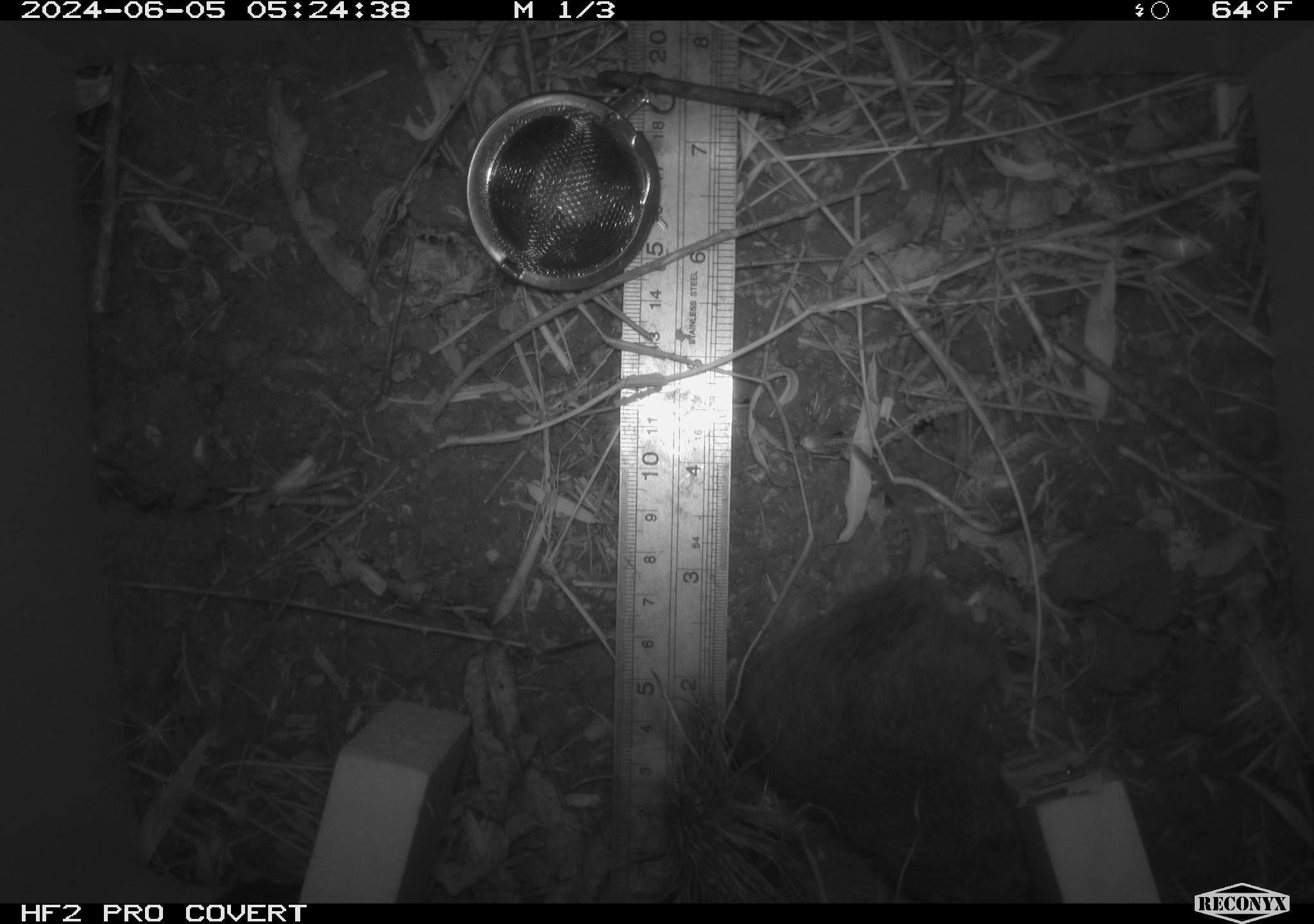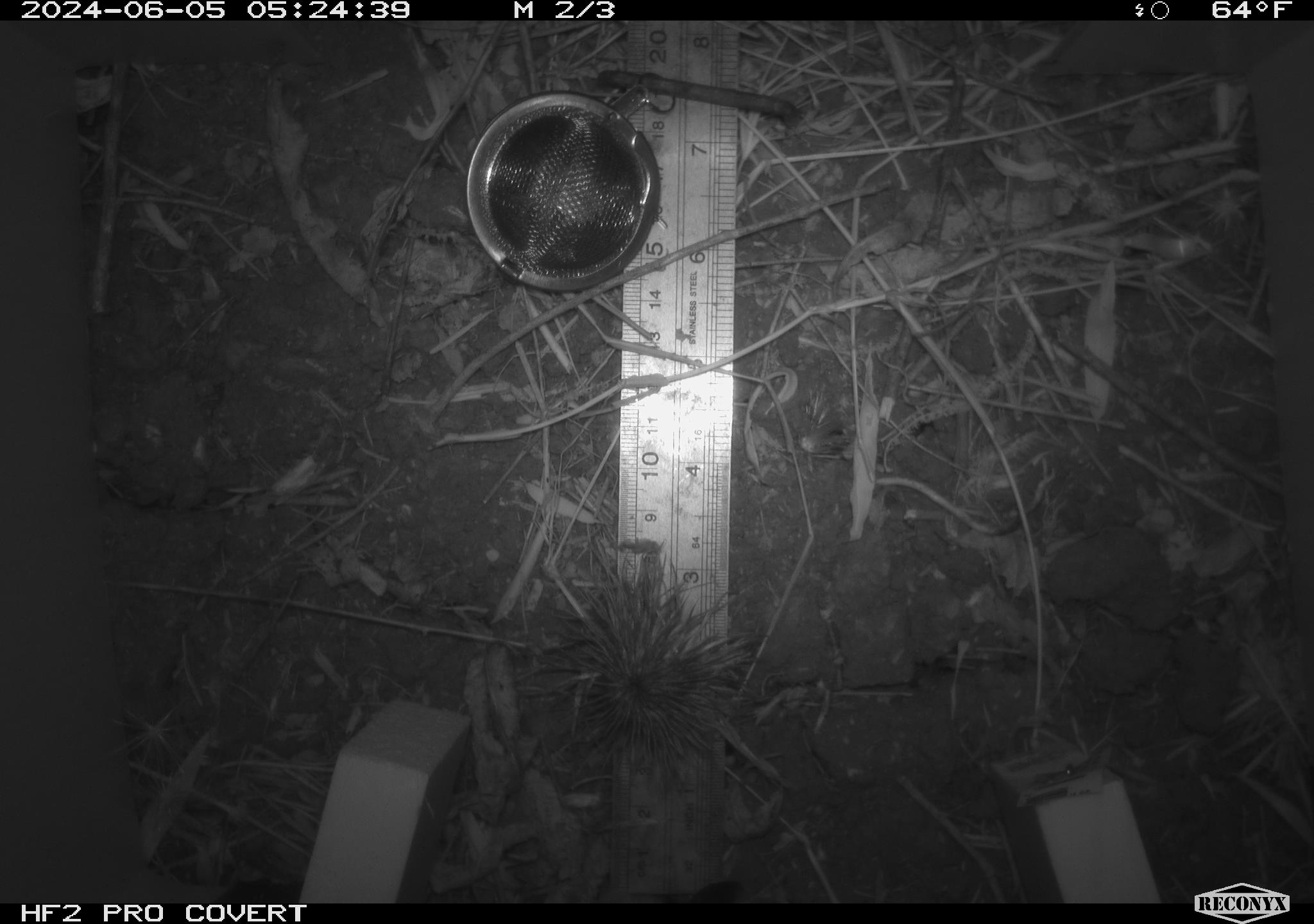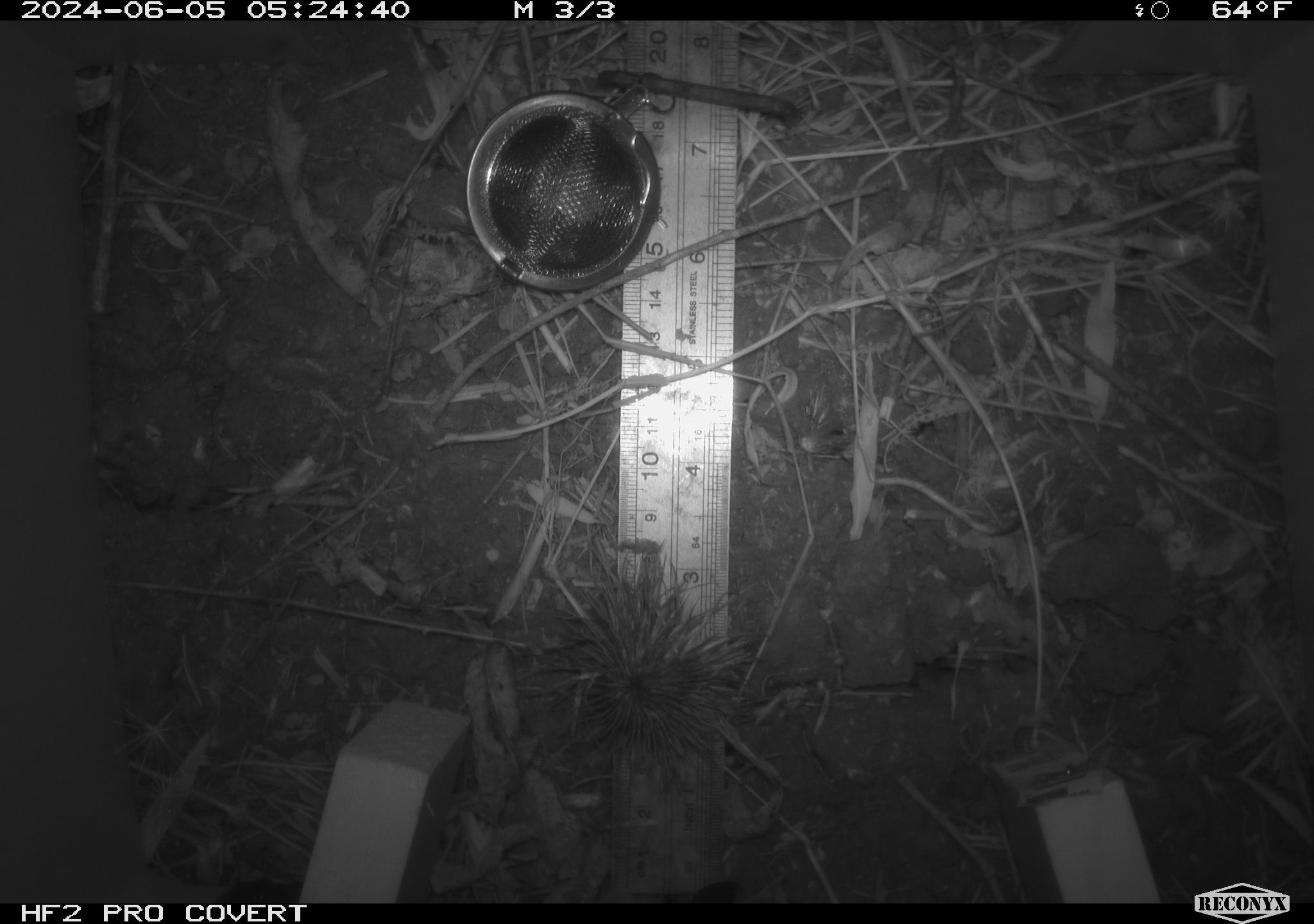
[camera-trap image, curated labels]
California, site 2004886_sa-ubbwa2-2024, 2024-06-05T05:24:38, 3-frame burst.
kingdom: Animalia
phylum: Chordata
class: Mammalia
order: Rodentia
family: Cricetidae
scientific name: Arvicolinae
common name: voles, lemmings, and muskrats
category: arvicolinae subfamily